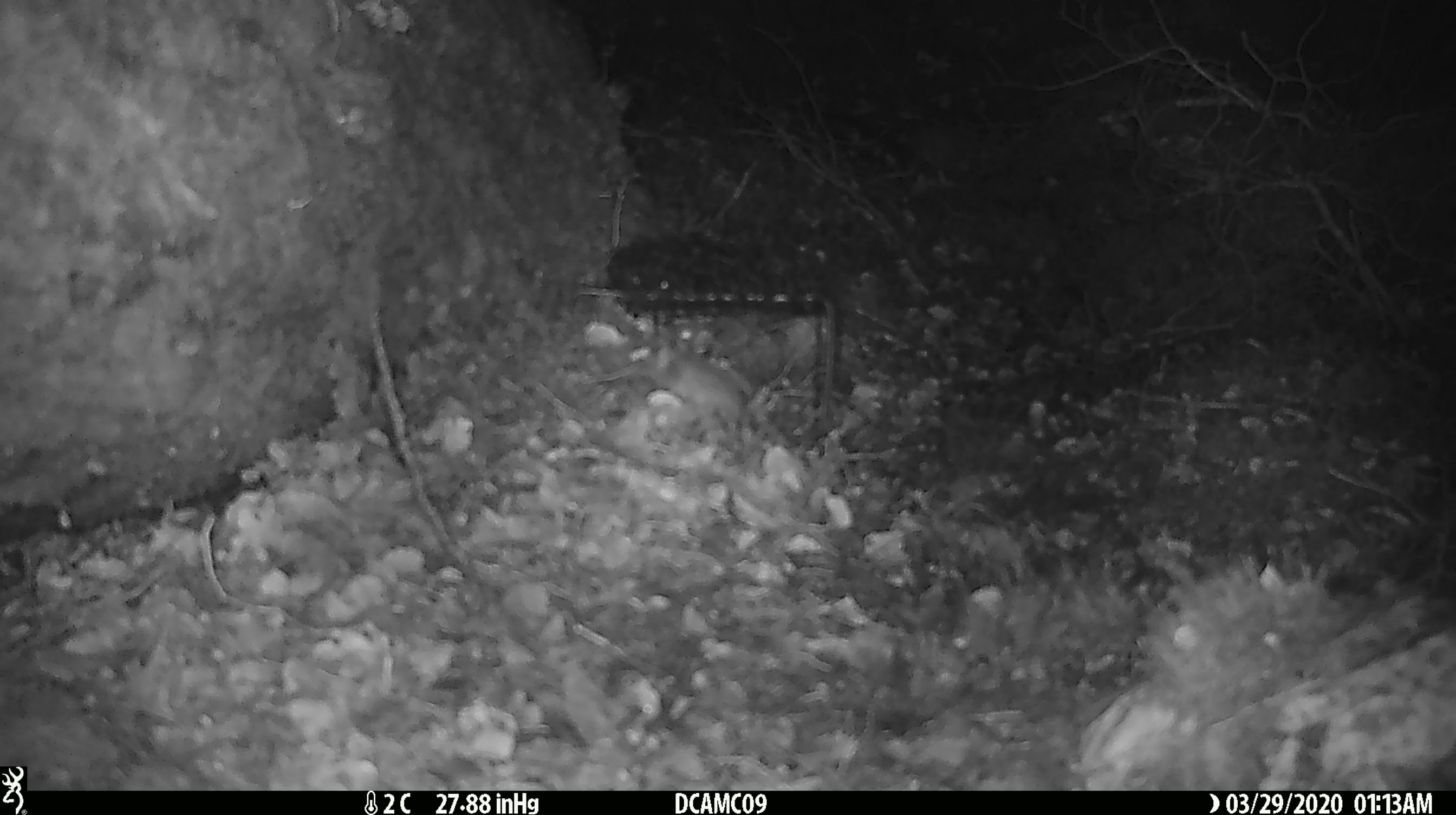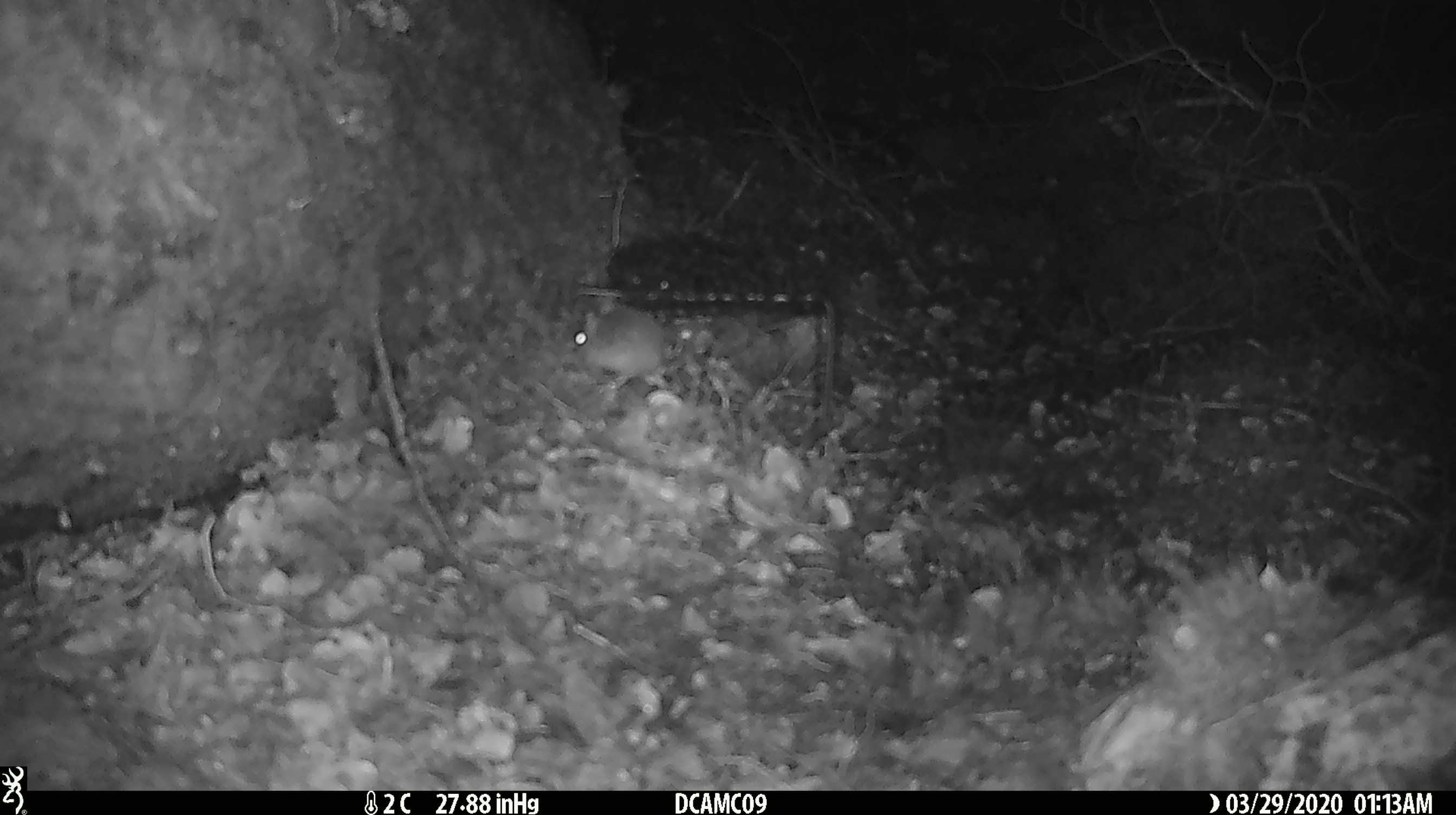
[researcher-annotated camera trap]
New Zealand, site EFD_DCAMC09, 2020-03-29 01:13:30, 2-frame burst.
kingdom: Animalia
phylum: Chordata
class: Mammalia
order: Rodentia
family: Muridae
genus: Mus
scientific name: Mus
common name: mouse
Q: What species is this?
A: Mouse (Mus).